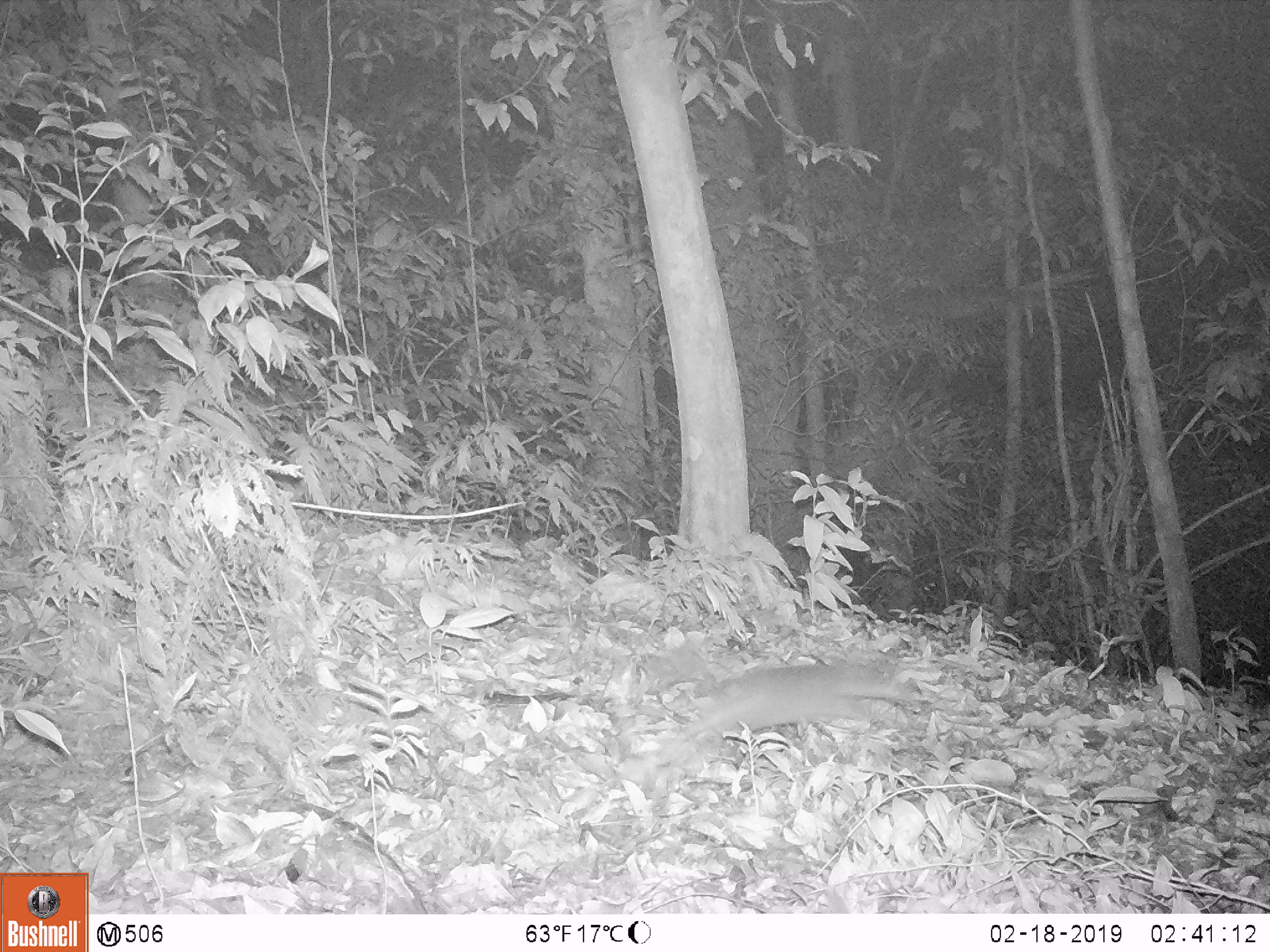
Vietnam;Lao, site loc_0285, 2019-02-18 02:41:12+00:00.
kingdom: Animalia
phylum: Chordata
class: Mammalia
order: Carnivora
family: Mustelidae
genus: Melogale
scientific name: Melogale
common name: ferret badger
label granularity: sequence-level